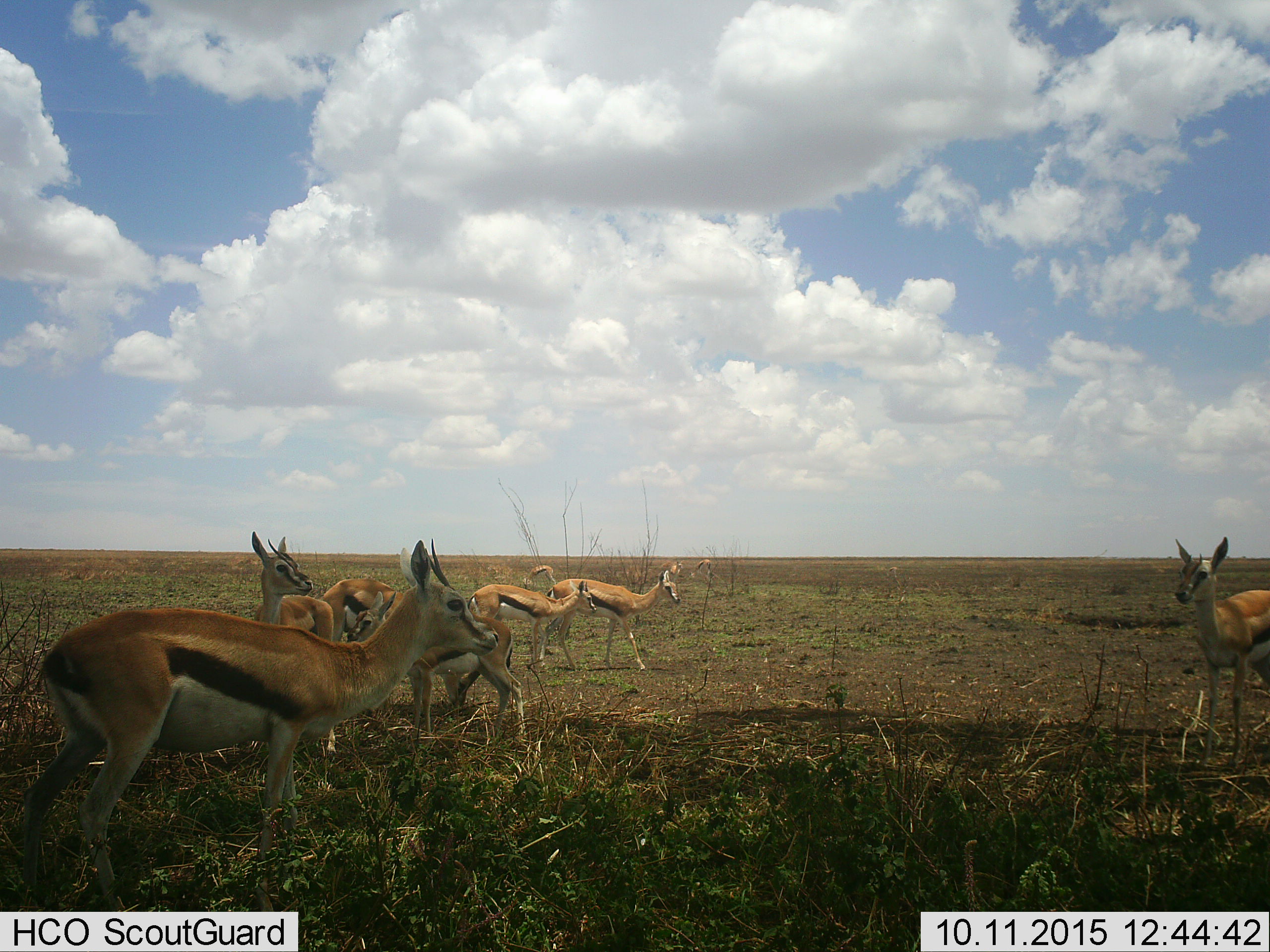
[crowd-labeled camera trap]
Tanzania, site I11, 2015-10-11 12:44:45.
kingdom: Animalia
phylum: Chordata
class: Mammalia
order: Artiodactyla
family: Bovidae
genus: Eudorcas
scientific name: Eudorcas thomsonii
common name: thomson's gazelle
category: gazellethomsons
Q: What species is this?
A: Gazellethomsons (thomson's gazelle) (Eudorcas thomsonii).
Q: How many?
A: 10.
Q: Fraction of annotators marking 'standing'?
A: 100%.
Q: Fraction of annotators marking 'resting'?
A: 0%.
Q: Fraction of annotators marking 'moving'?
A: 25%.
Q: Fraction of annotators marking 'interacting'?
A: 12%.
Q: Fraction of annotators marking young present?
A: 50%.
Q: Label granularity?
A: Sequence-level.